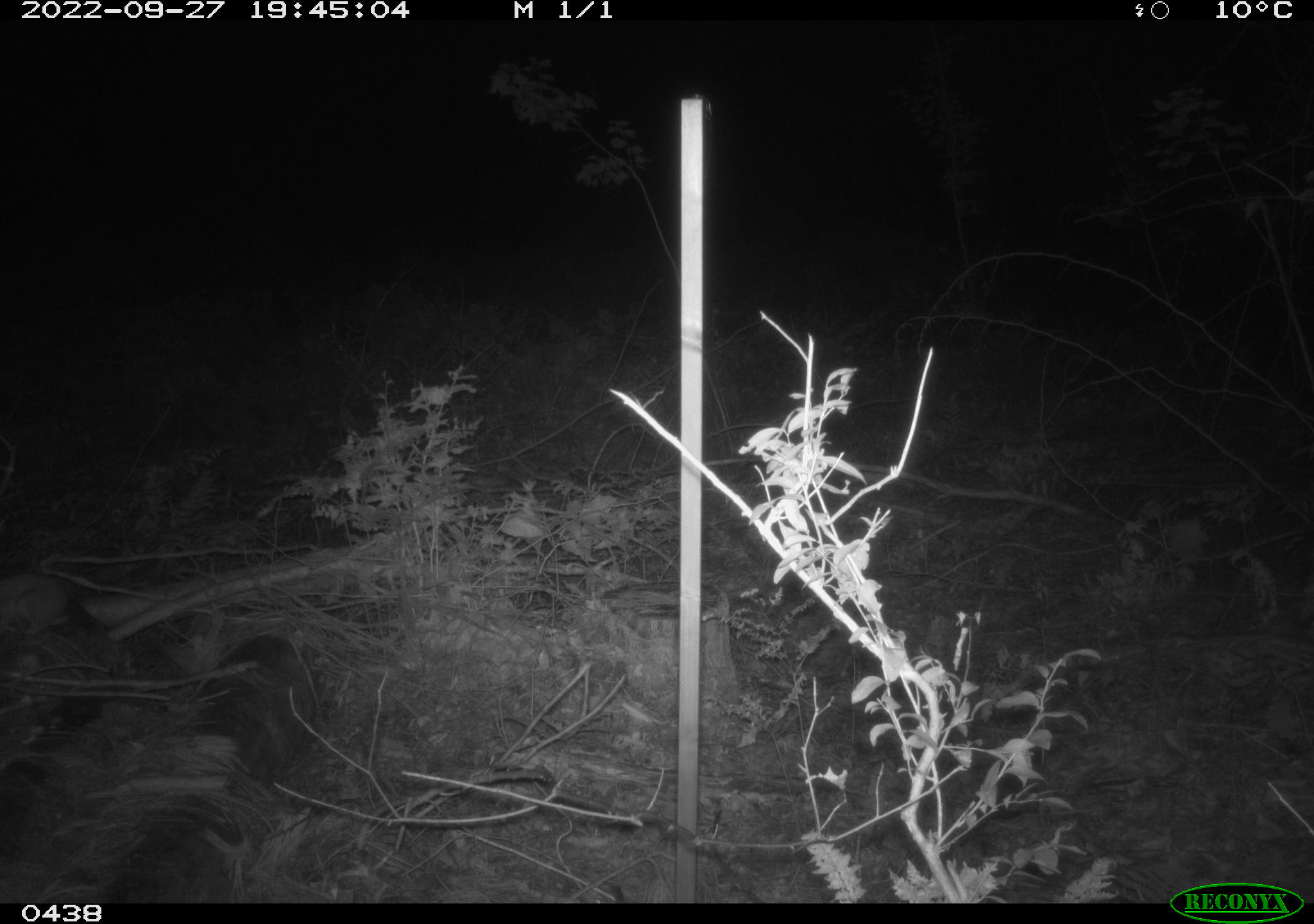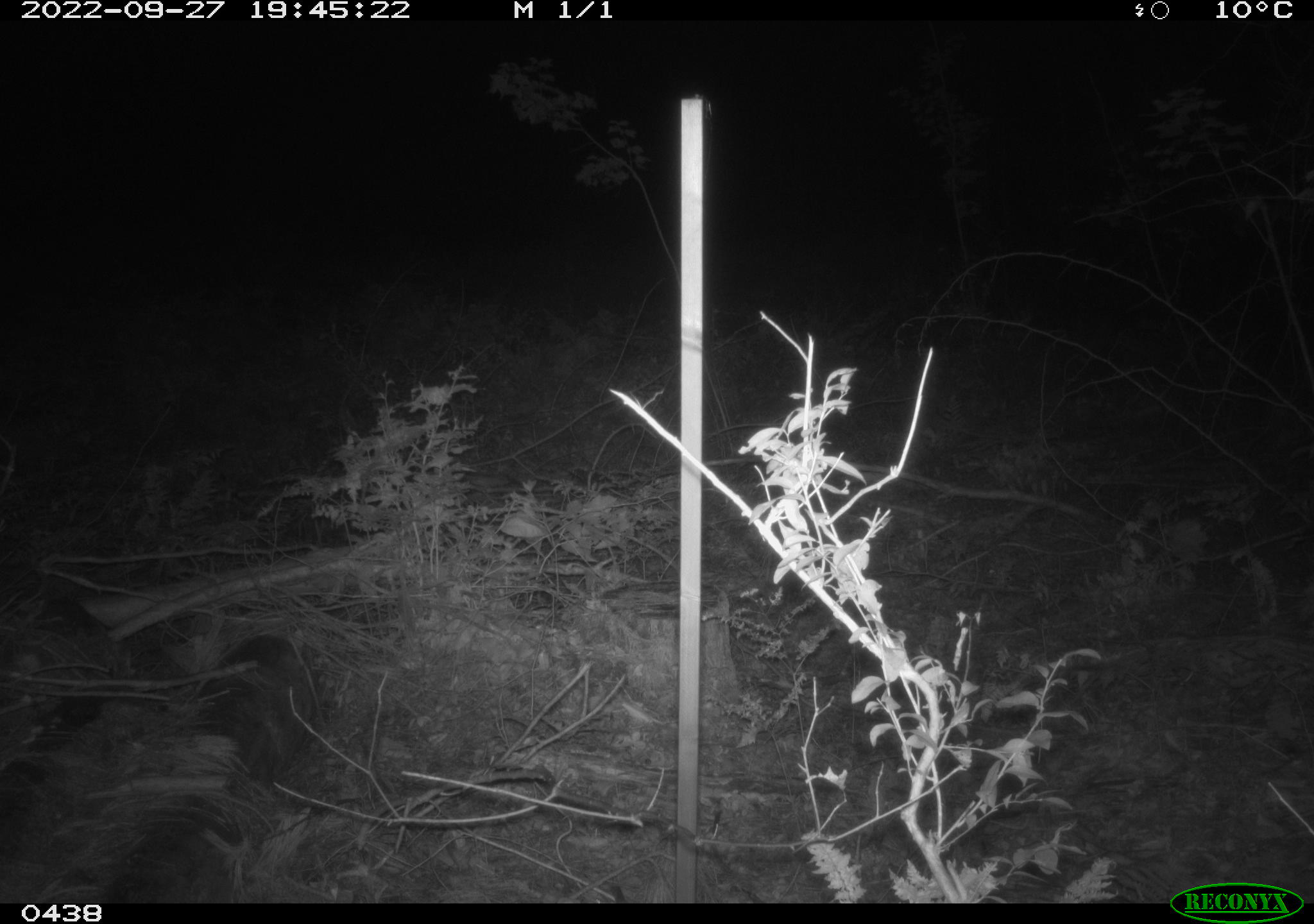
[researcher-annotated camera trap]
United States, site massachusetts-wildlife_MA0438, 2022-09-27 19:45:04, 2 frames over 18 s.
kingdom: Animalia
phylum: Chordata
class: Mammalia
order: Lagomorpha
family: Leporidae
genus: Sylvilagus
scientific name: Sylvilagus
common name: cottontail rabbit